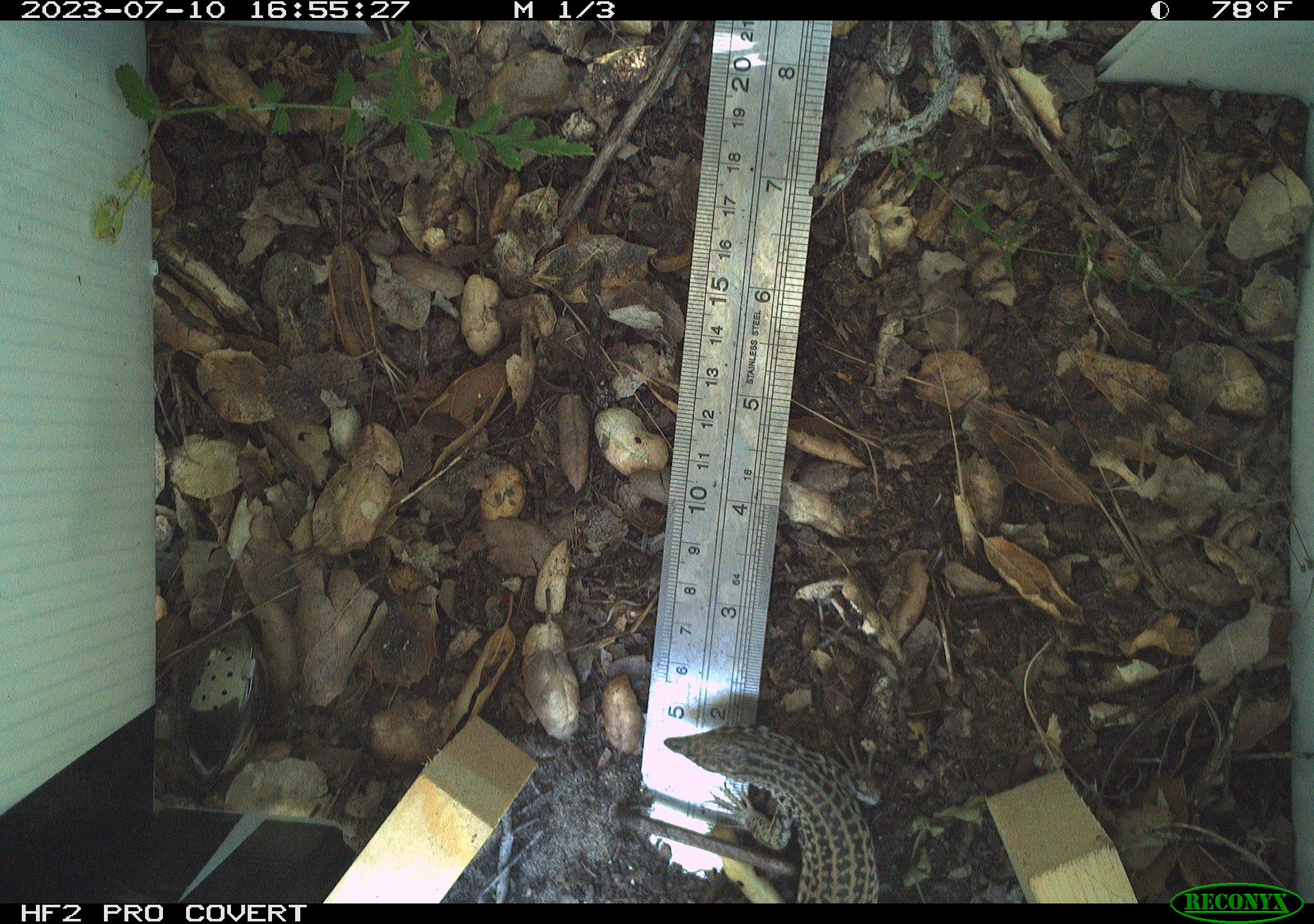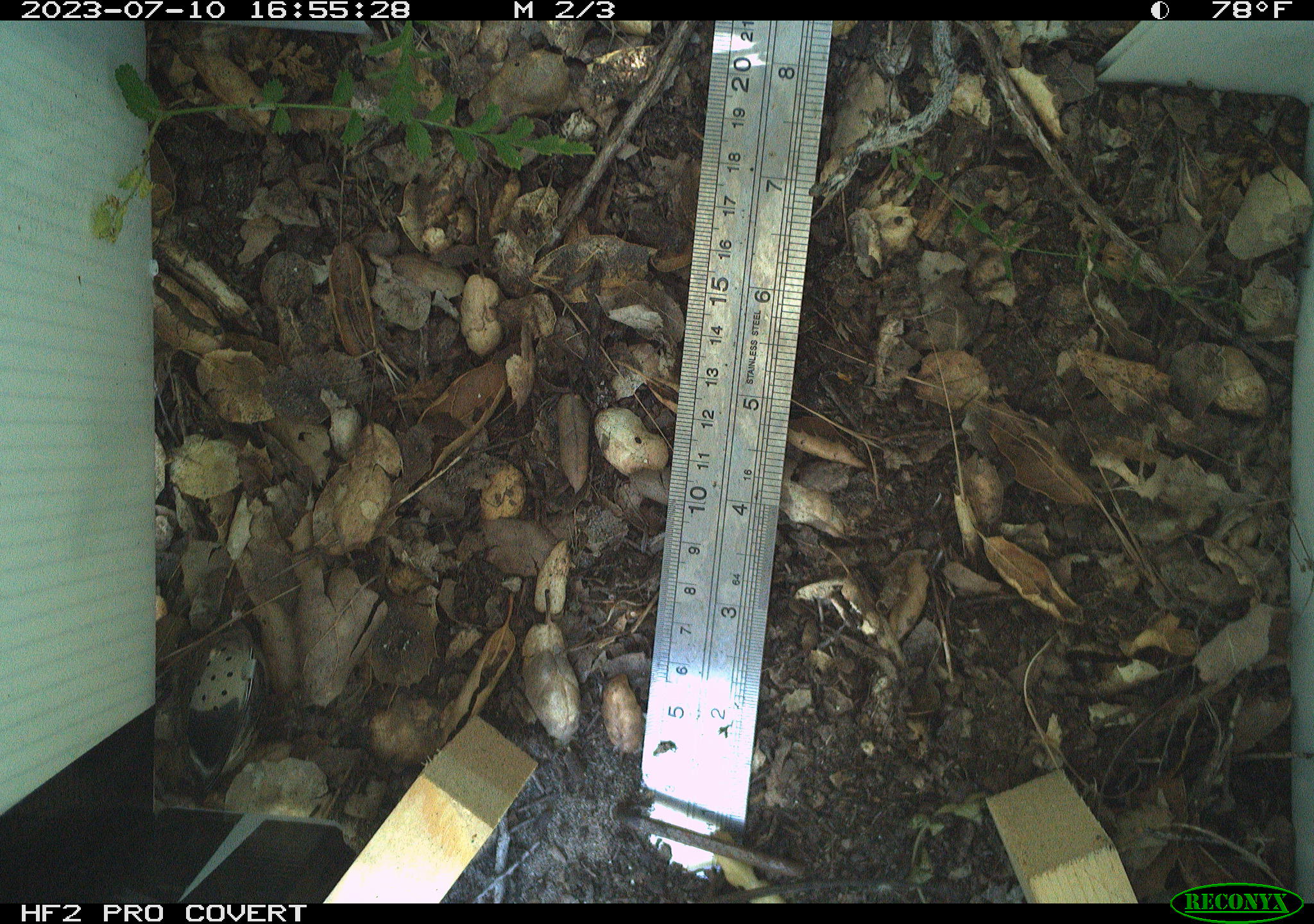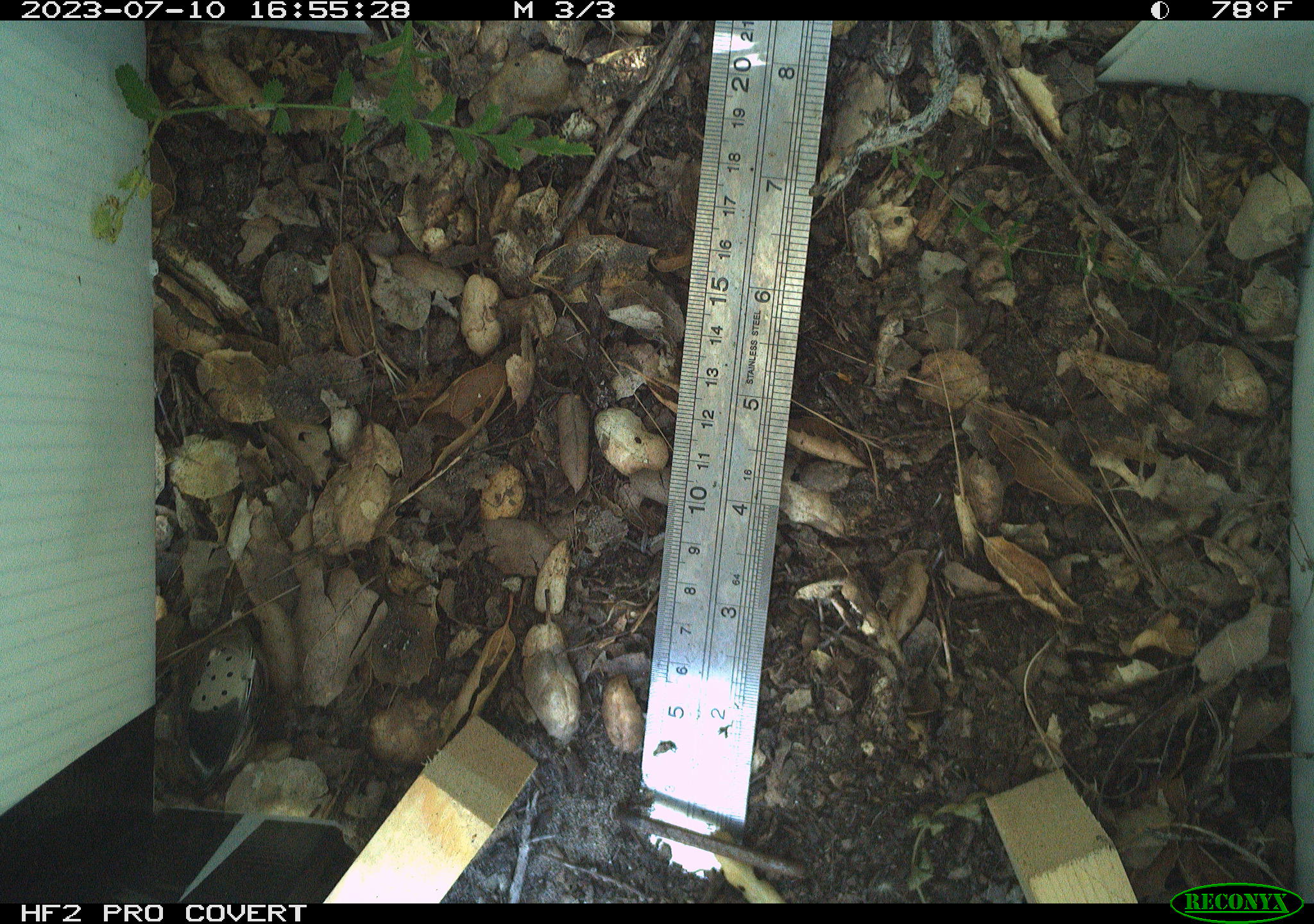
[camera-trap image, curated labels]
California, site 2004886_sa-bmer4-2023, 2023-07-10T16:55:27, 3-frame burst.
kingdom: Animalia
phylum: Chordata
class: Reptilia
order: Squamata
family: Teiidae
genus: Aspidoscelis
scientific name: Aspidoscelis tigris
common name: western whiptail